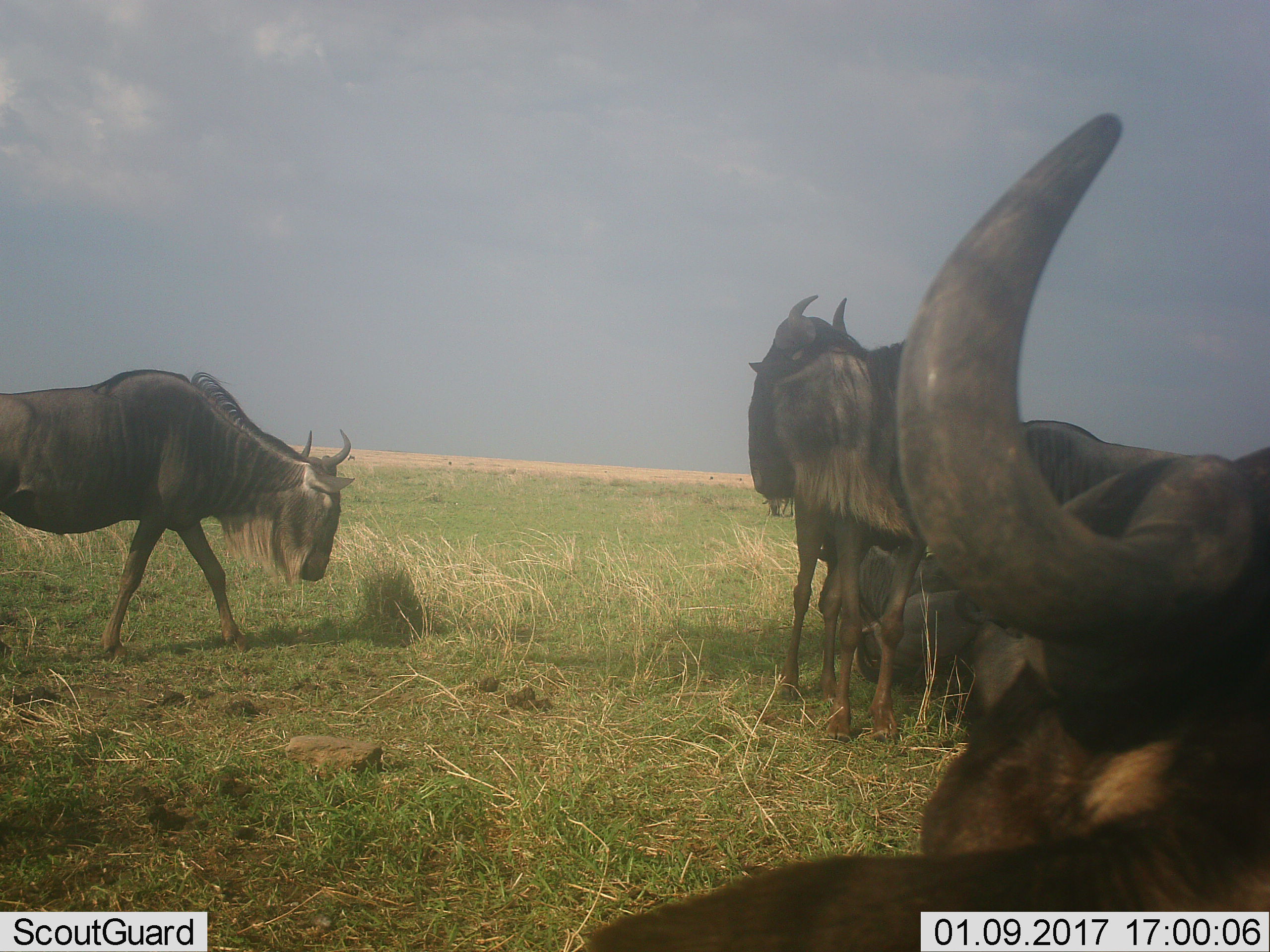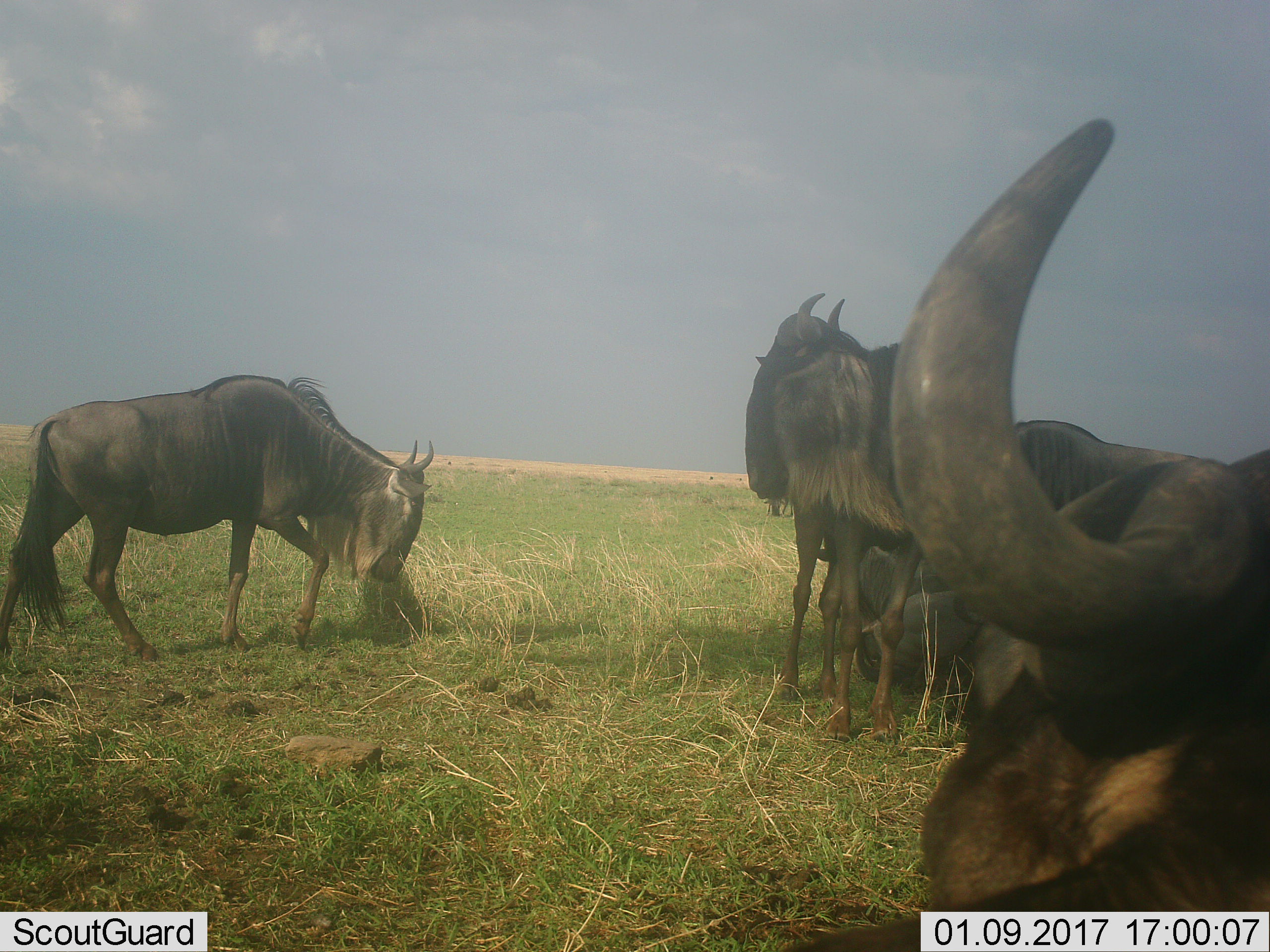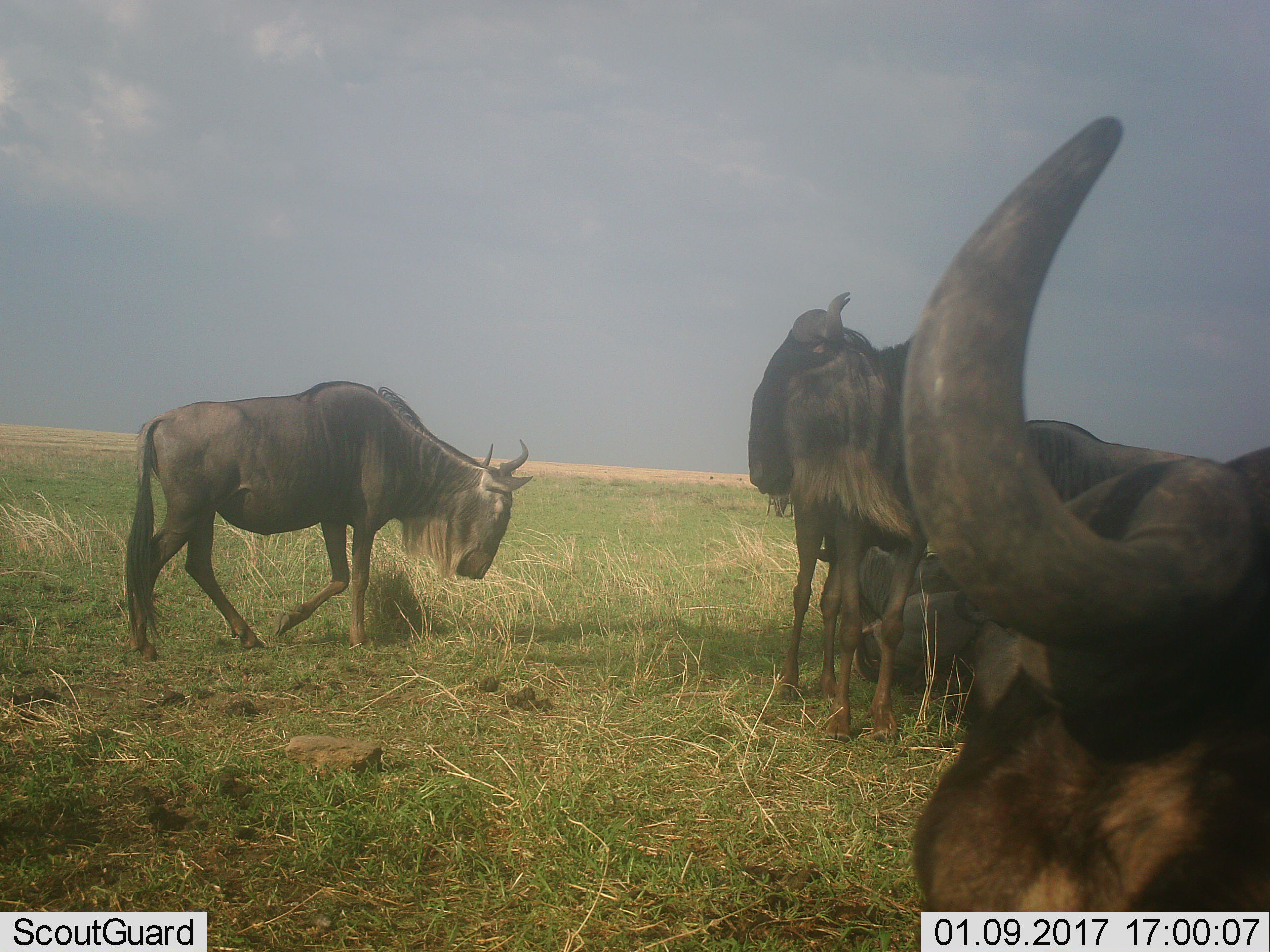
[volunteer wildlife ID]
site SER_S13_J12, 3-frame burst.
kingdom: Animalia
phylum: Chordata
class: Mammalia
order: Artiodactyla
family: Bovidae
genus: Connochaetes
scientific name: Connochaetes taurinus taurinus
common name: blue wildebeest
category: wildebeestblue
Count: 4.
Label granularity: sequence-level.